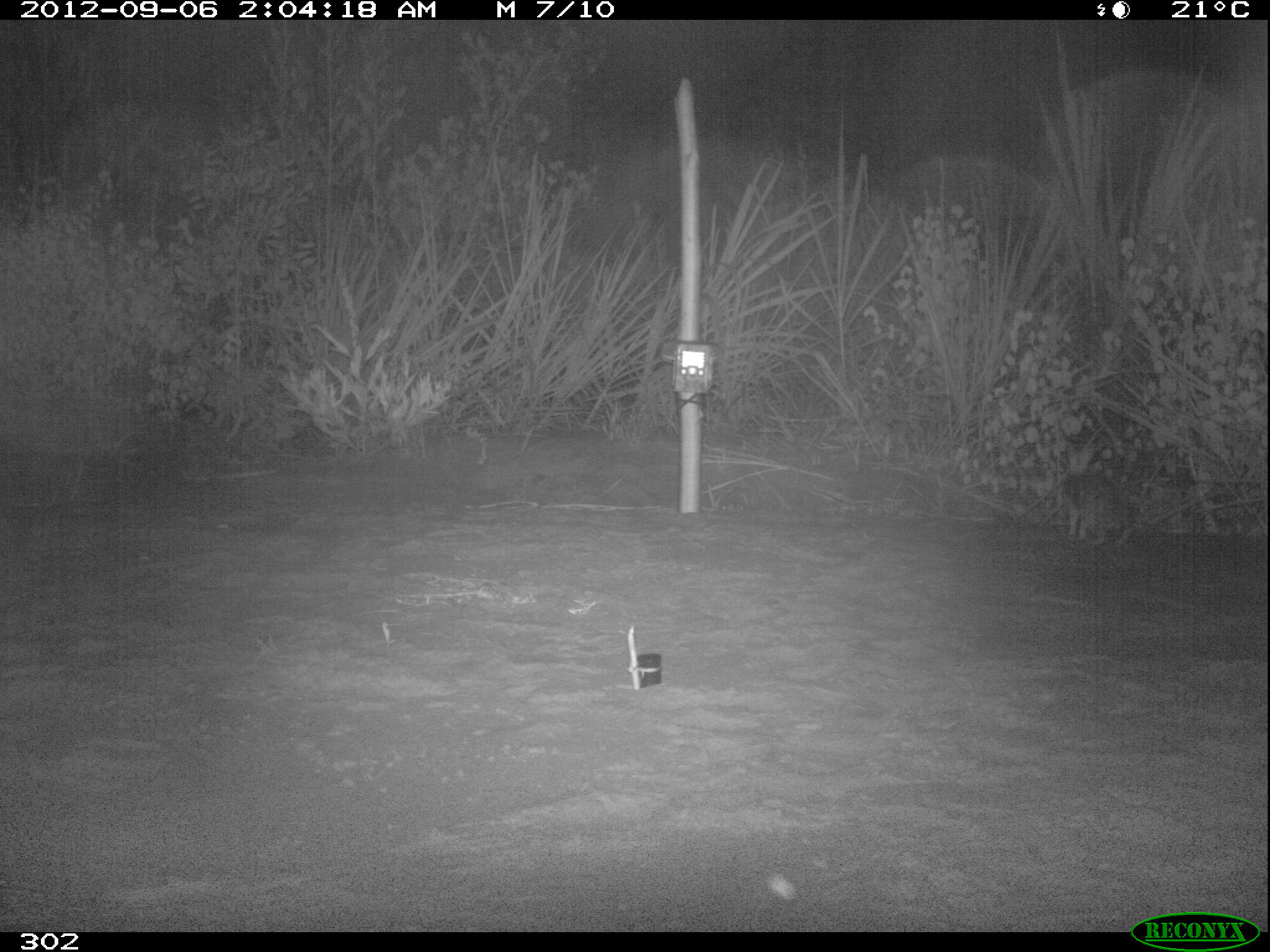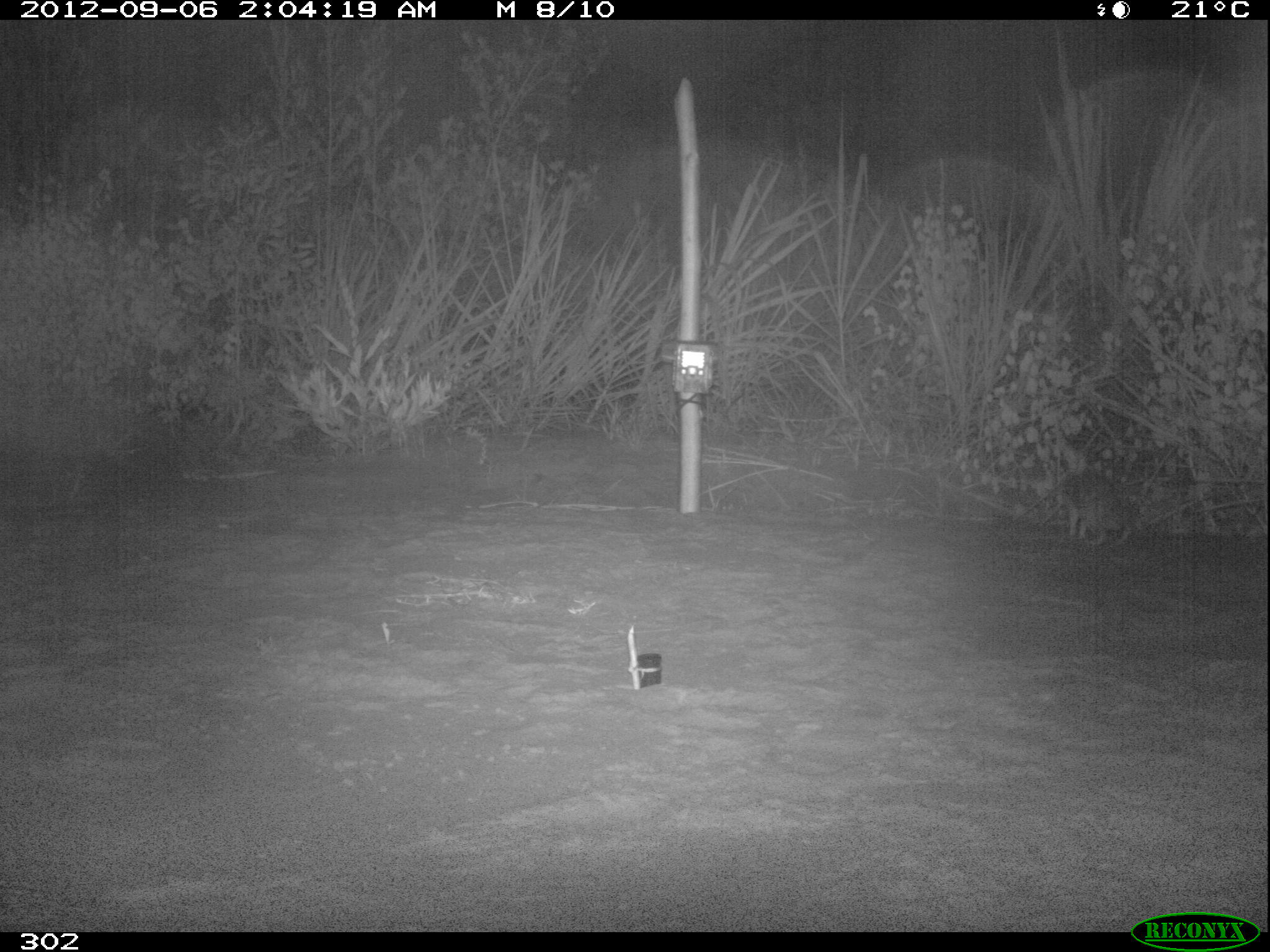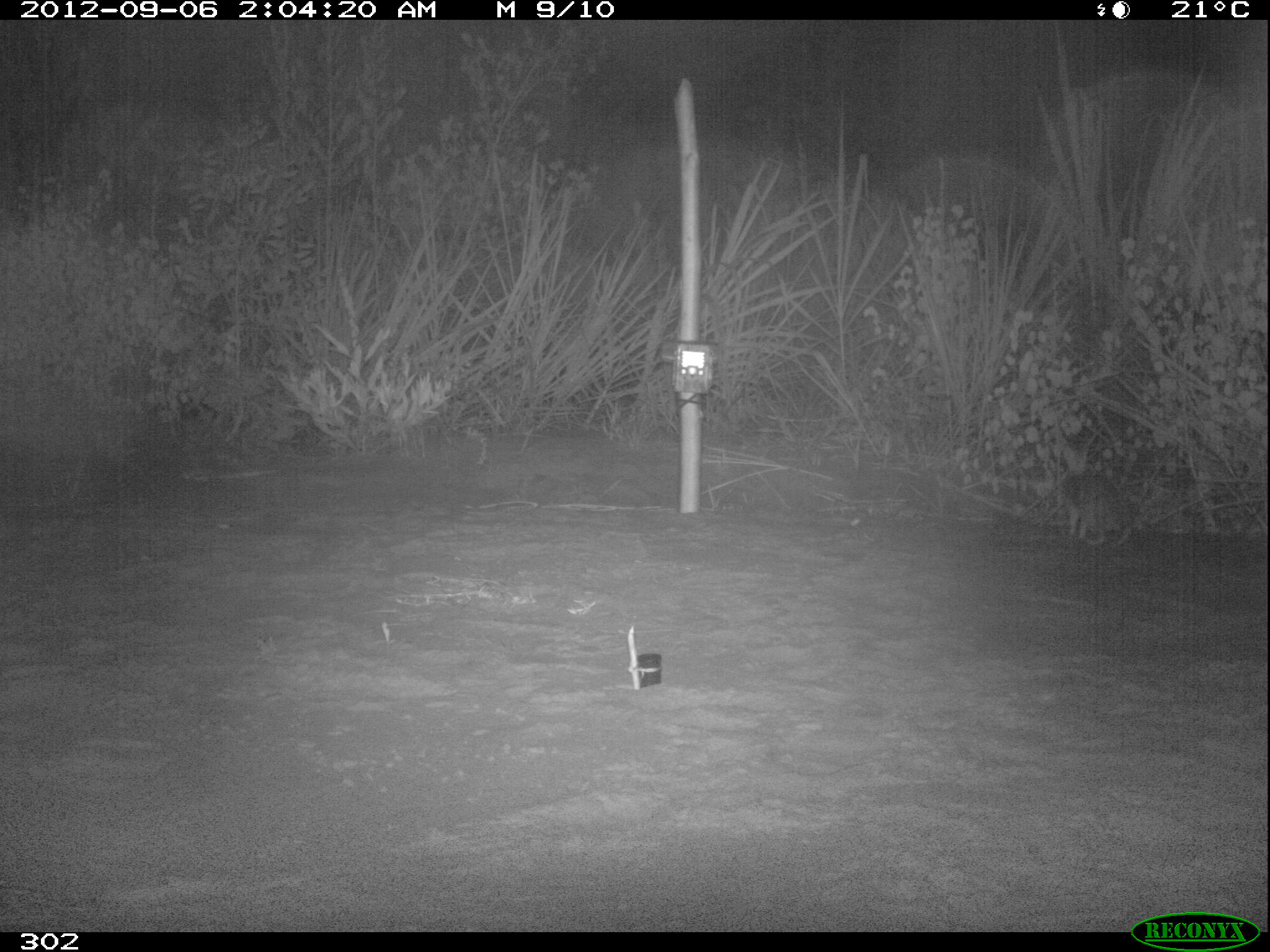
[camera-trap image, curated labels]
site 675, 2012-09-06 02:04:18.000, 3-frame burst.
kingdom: Animalia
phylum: Chordata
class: Mammalia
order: Lagomorpha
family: Leporidae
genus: Sylvilagus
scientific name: Sylvilagus brasiliensis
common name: tapeti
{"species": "Sylvilagus brasiliensis (tapeti)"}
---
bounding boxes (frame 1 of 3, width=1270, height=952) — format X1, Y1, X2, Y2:
sylvilagus brasiliensis: 1058, 472, 1134, 548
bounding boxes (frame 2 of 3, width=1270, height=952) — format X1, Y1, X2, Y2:
sylvilagus brasiliensis: 1064, 472, 1138, 549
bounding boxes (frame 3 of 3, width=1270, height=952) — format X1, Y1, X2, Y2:
sylvilagus brasiliensis: 1053, 439, 1136, 547